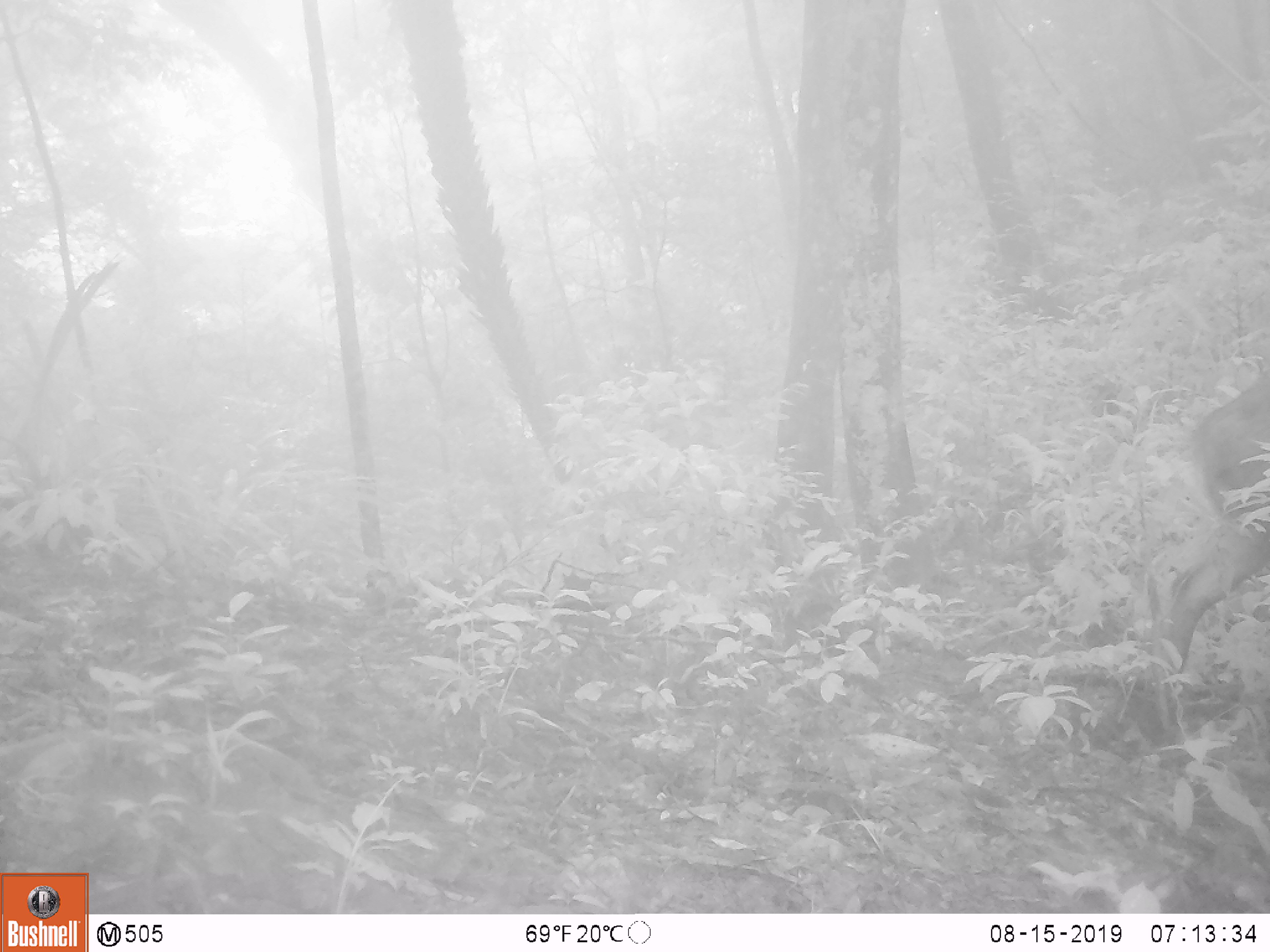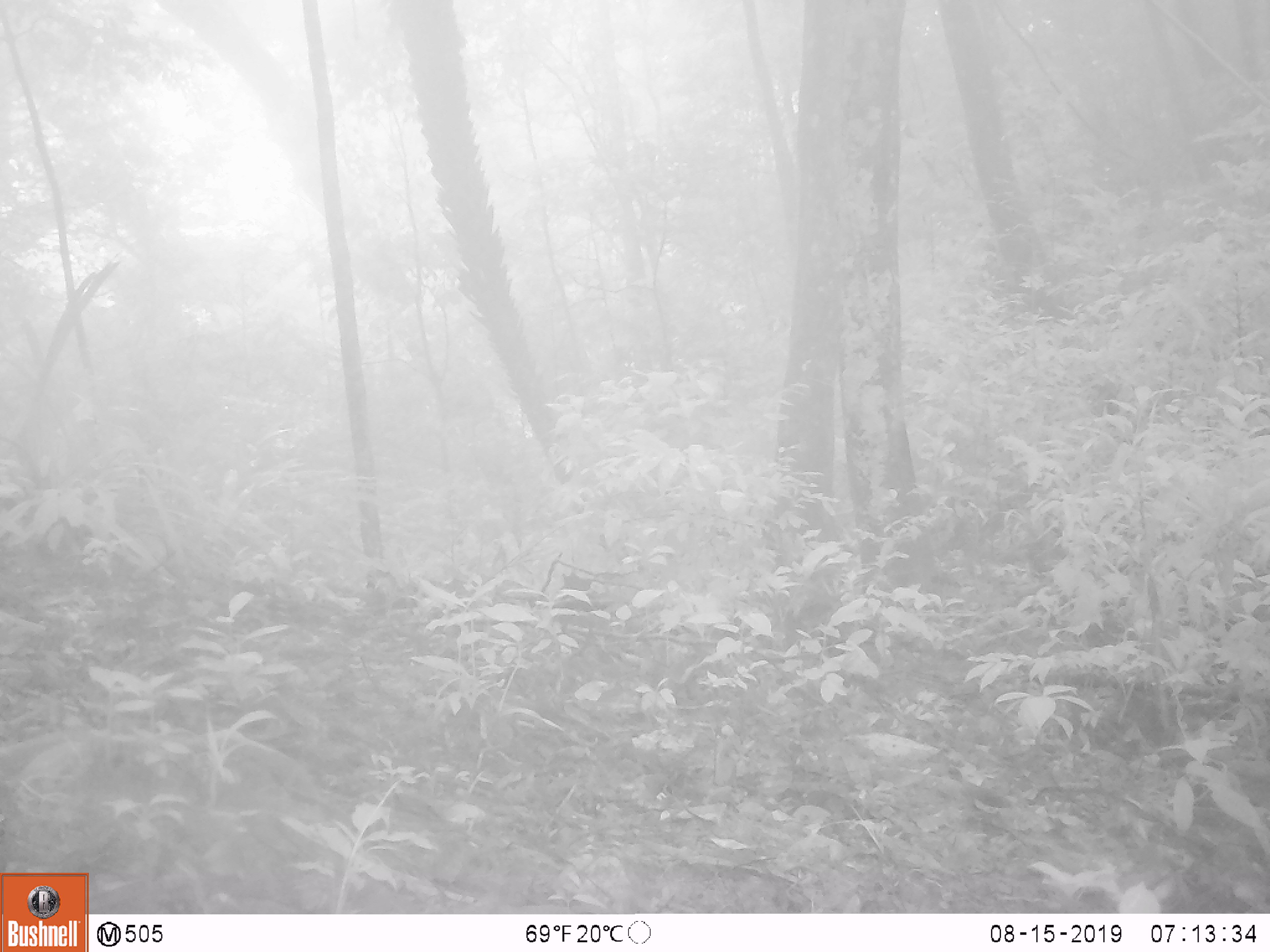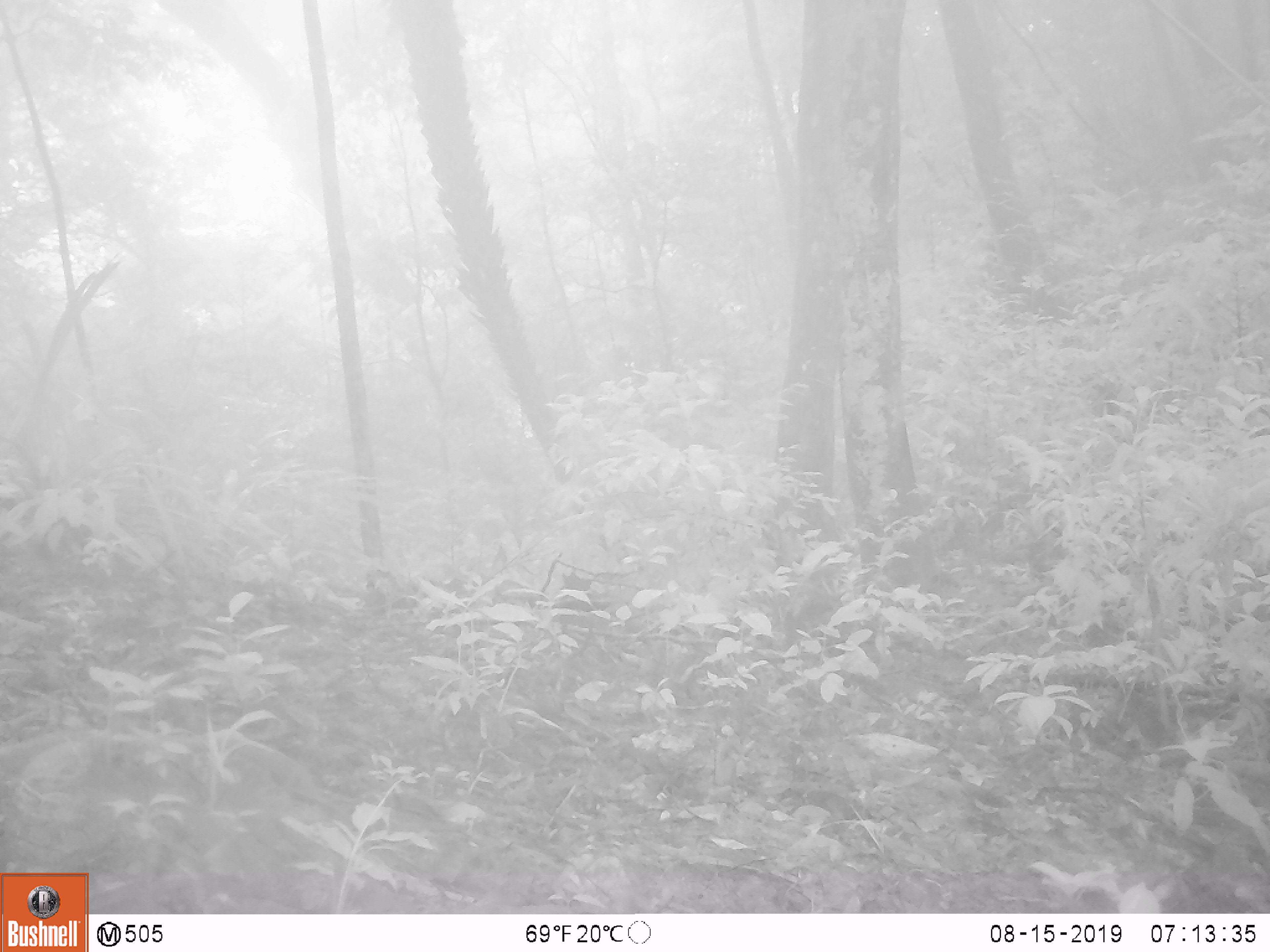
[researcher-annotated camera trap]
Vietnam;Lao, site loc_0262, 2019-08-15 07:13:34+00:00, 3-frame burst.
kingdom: Animalia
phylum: Chordata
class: Mammalia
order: Artiodactyla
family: Suidae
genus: Sus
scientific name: Sus scrofa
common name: eurasian wild pig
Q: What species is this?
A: Eurasian wild pig (Sus scrofa).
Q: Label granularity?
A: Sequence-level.